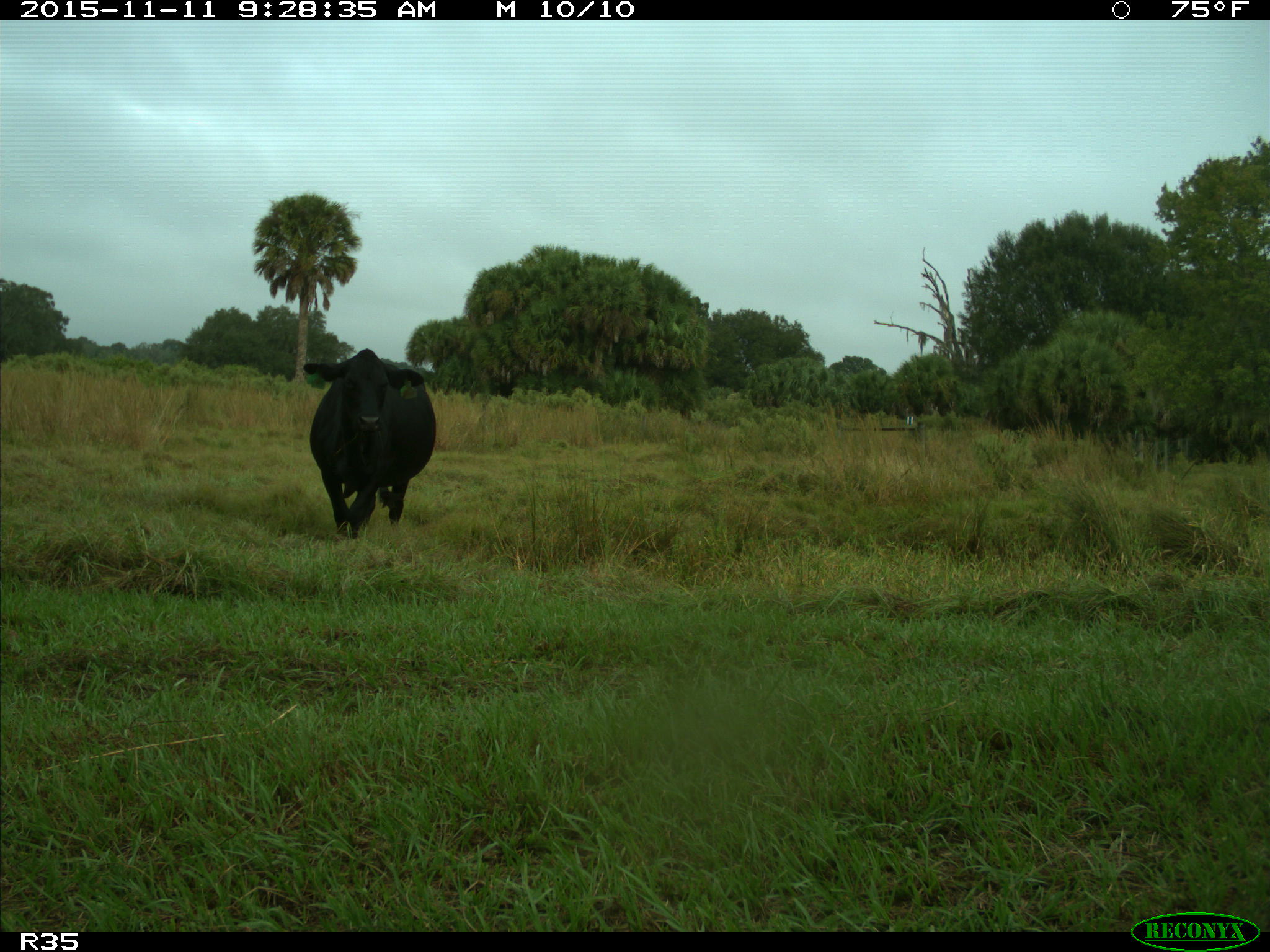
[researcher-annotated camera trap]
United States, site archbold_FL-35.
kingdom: Animalia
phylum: Chordata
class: Mammalia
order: Artiodactyla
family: Bovidae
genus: Bos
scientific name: Bos taurus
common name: domestic cow